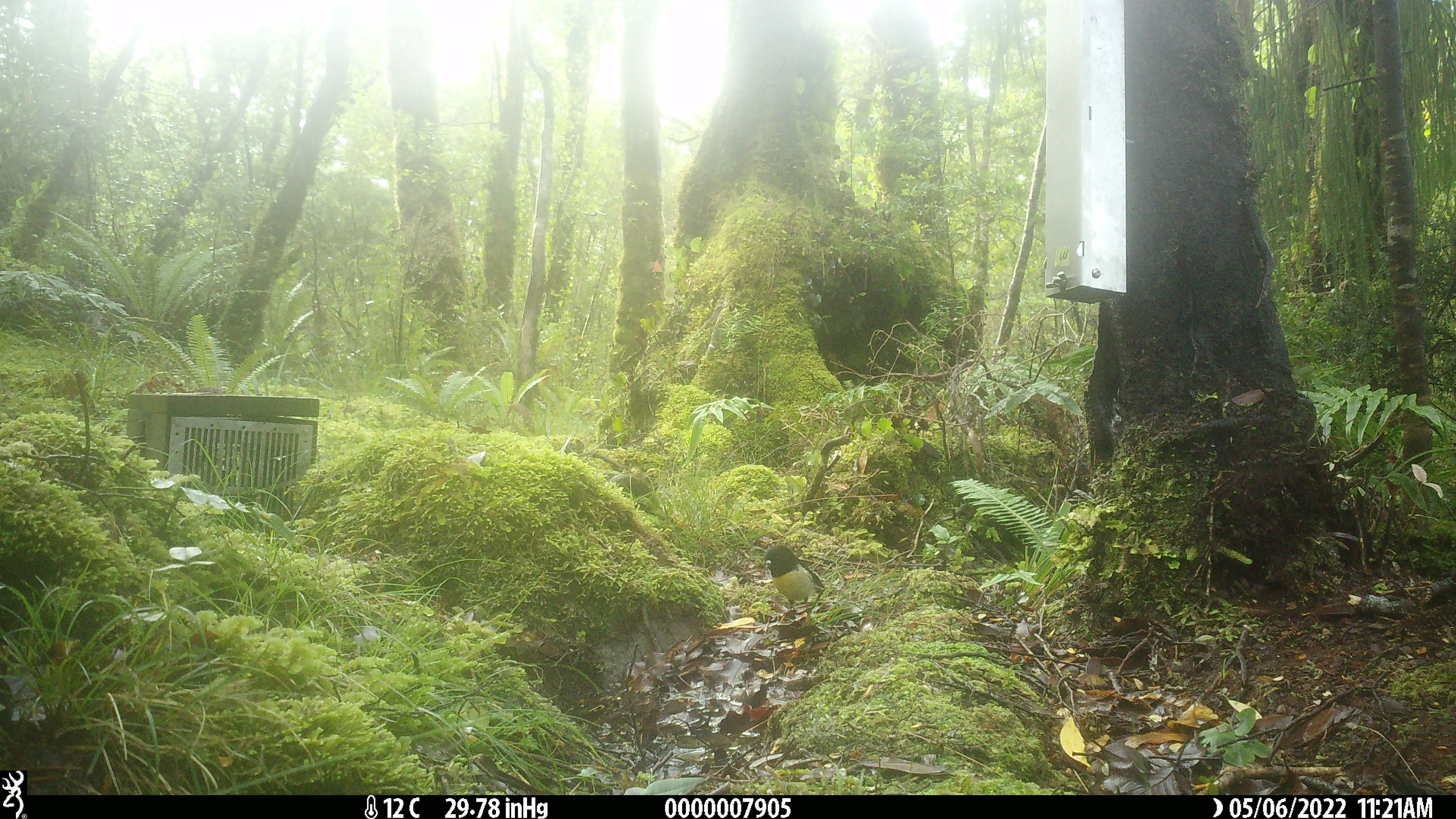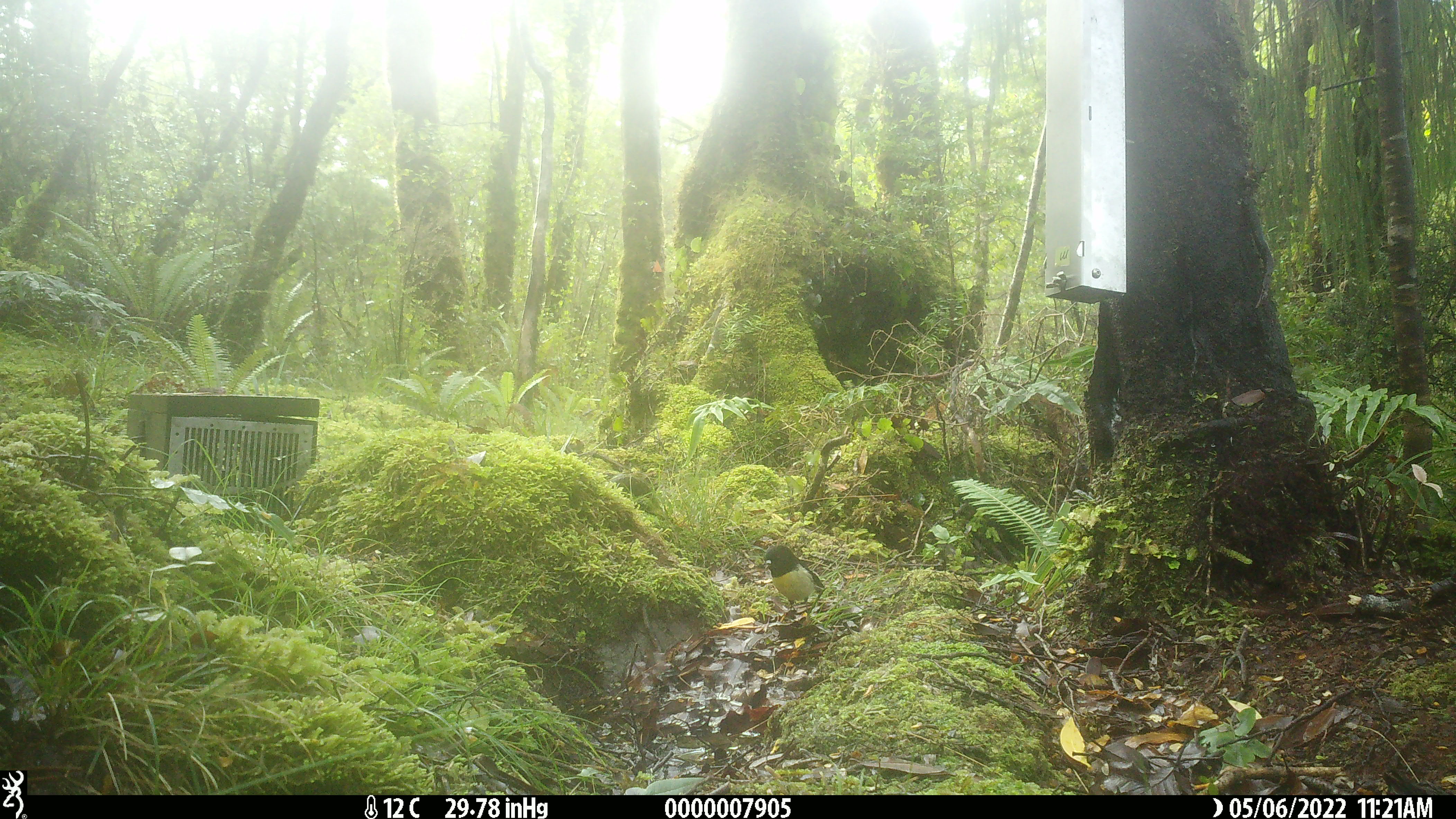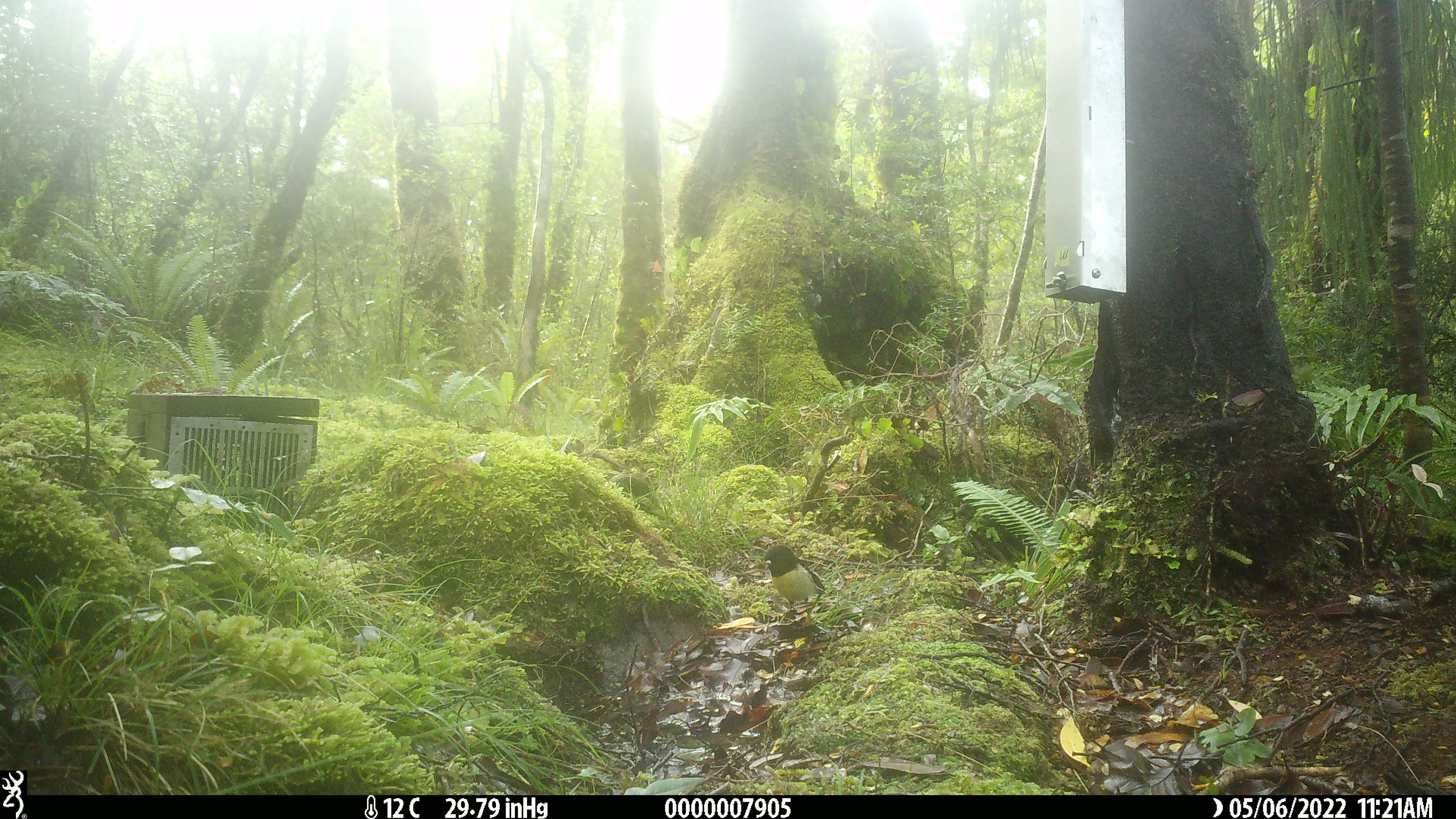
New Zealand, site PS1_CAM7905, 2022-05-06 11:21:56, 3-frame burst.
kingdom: Animalia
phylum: Chordata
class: Aves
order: Passeriformes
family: Petroicidae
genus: Petroica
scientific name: Petroica macrocephala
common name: tomtit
Tomtit (Petroica macrocephala).